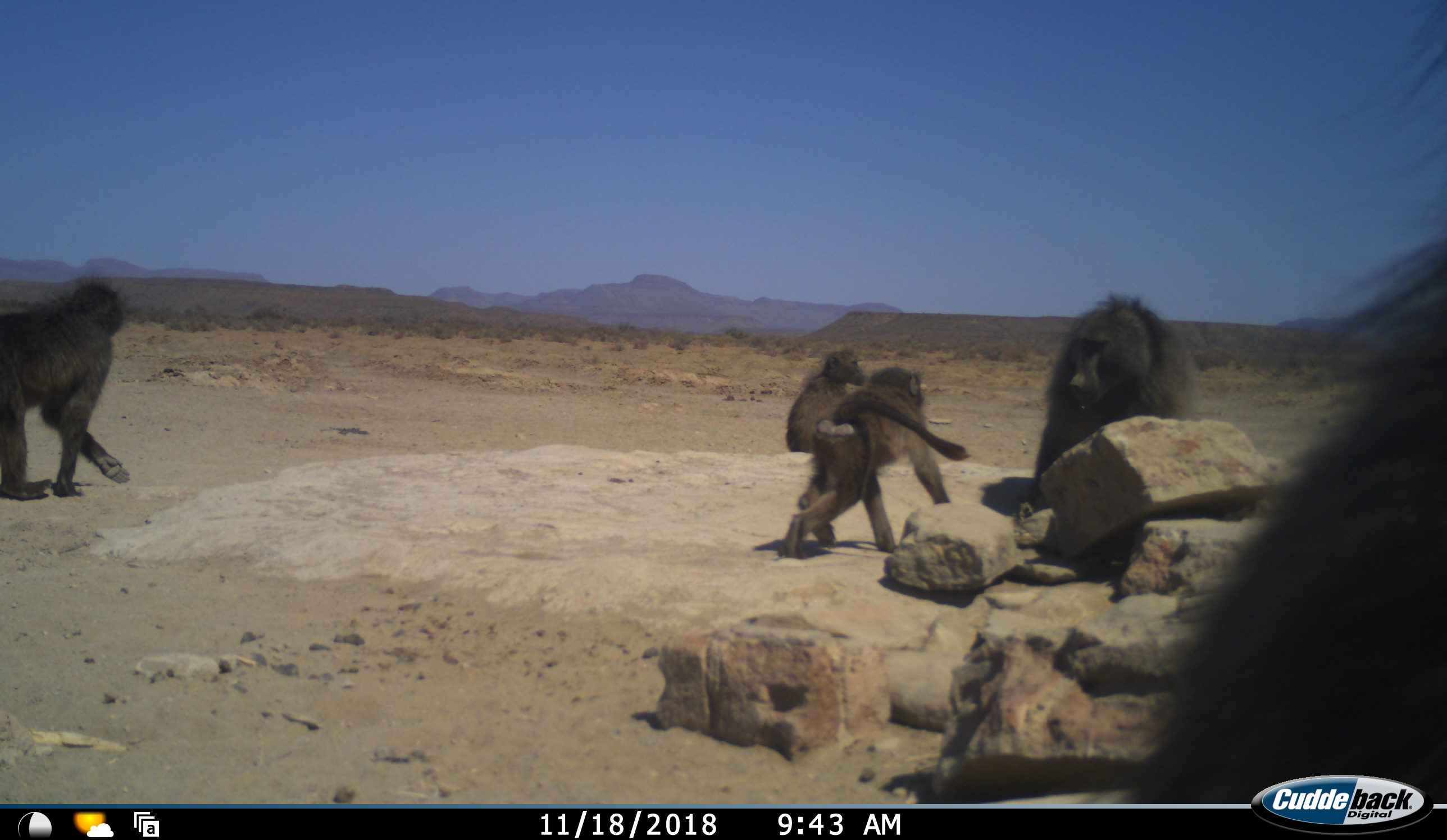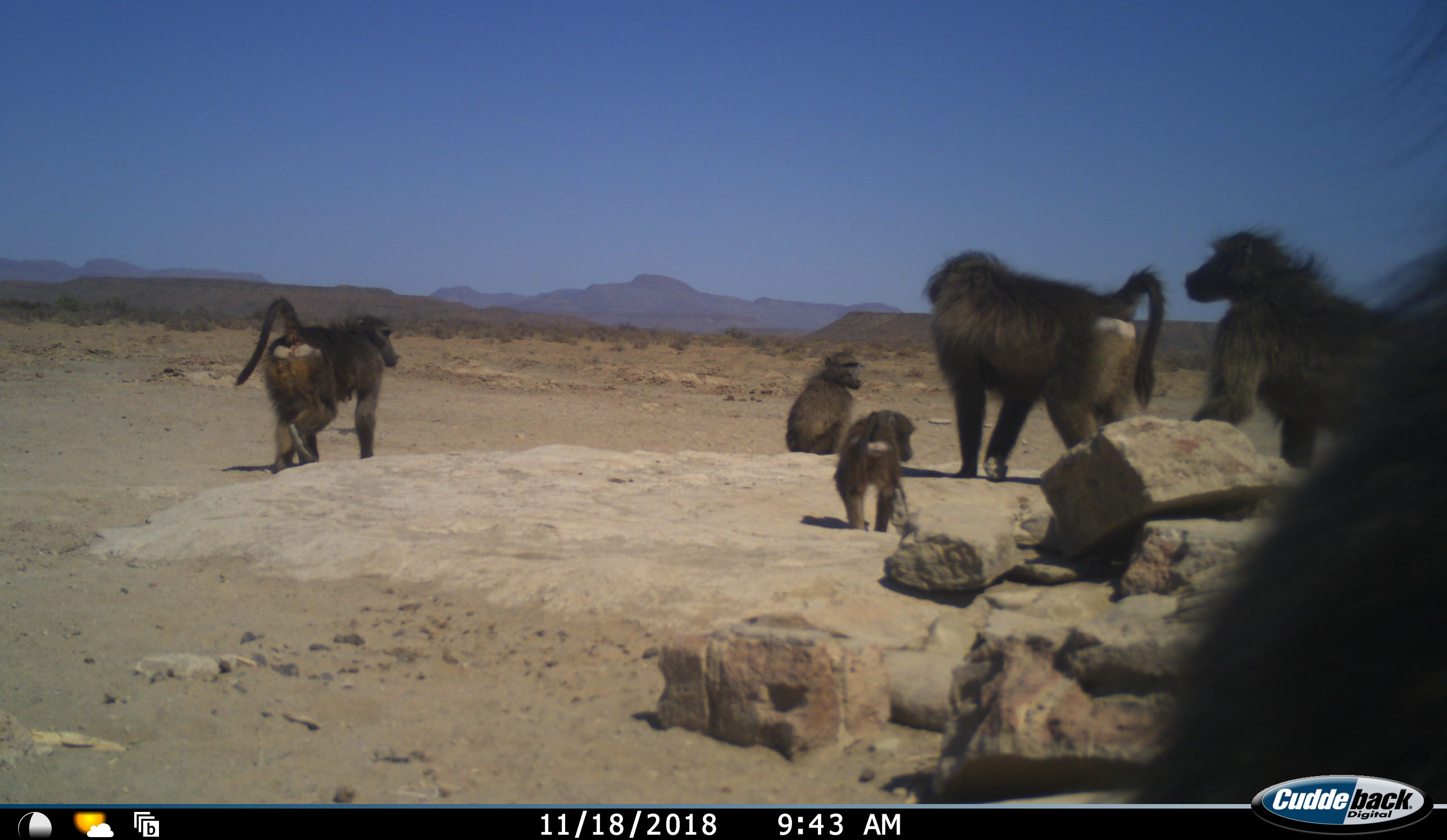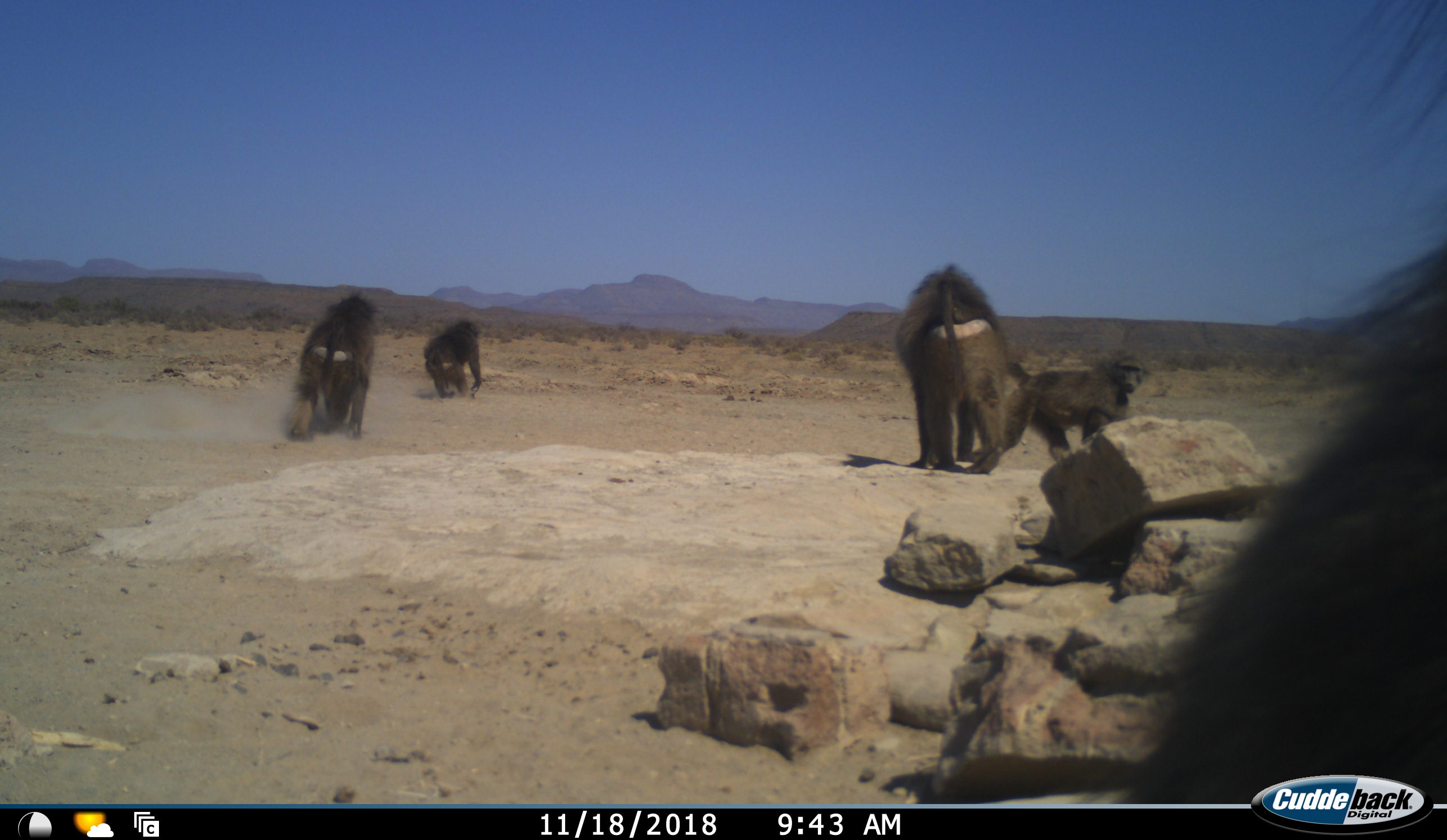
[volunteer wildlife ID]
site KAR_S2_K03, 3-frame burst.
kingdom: Animalia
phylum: Chordata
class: Mammalia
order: Primates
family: Cercopithecidae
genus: Papio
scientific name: Papio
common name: baboon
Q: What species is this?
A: Baboon (Papio).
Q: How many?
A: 5.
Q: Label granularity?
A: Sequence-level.